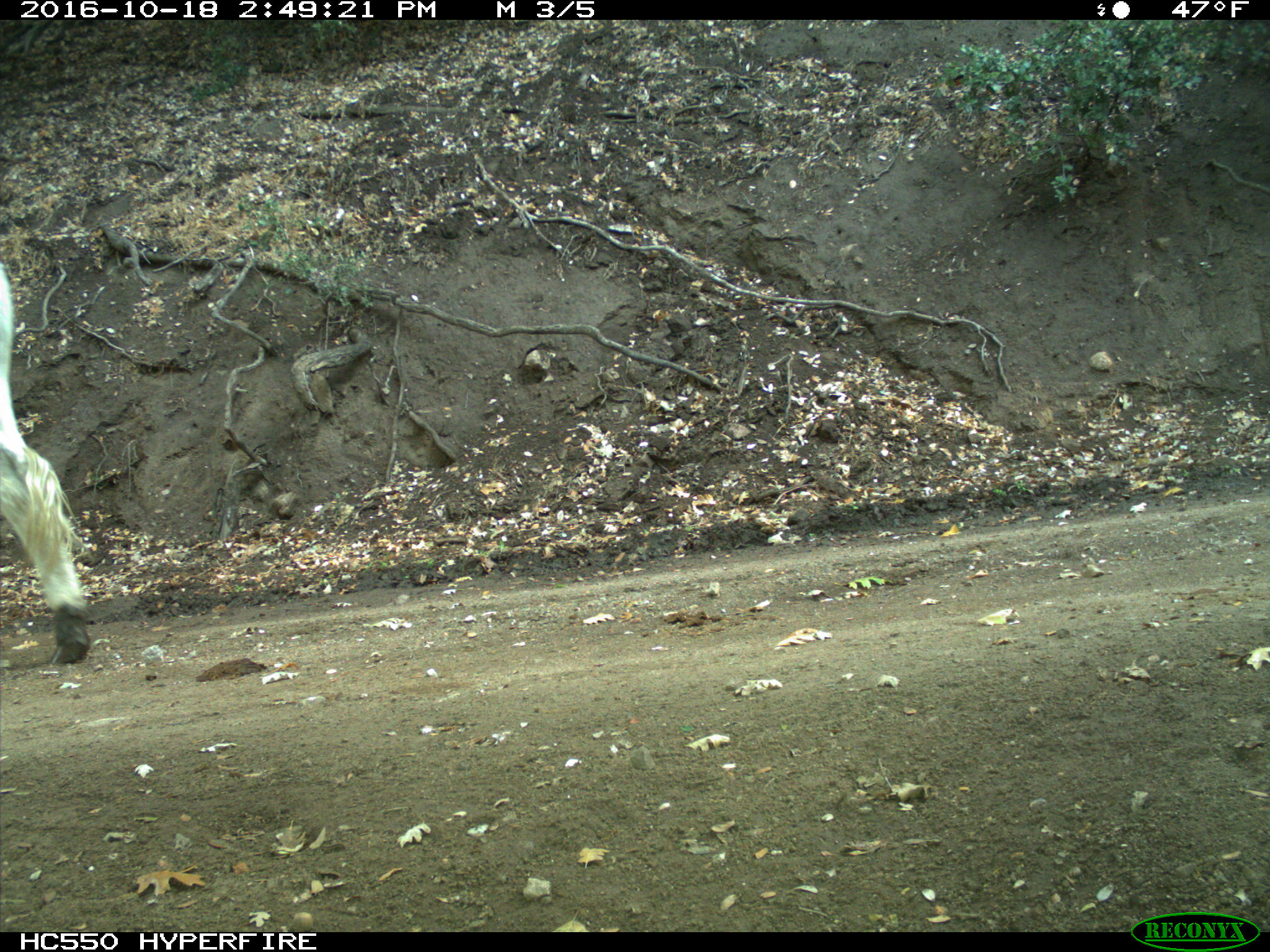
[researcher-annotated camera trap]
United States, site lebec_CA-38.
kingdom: Animalia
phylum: Chordata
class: Mammalia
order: Artiodactyla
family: Bovidae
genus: Bos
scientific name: Bos taurus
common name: domestic cow